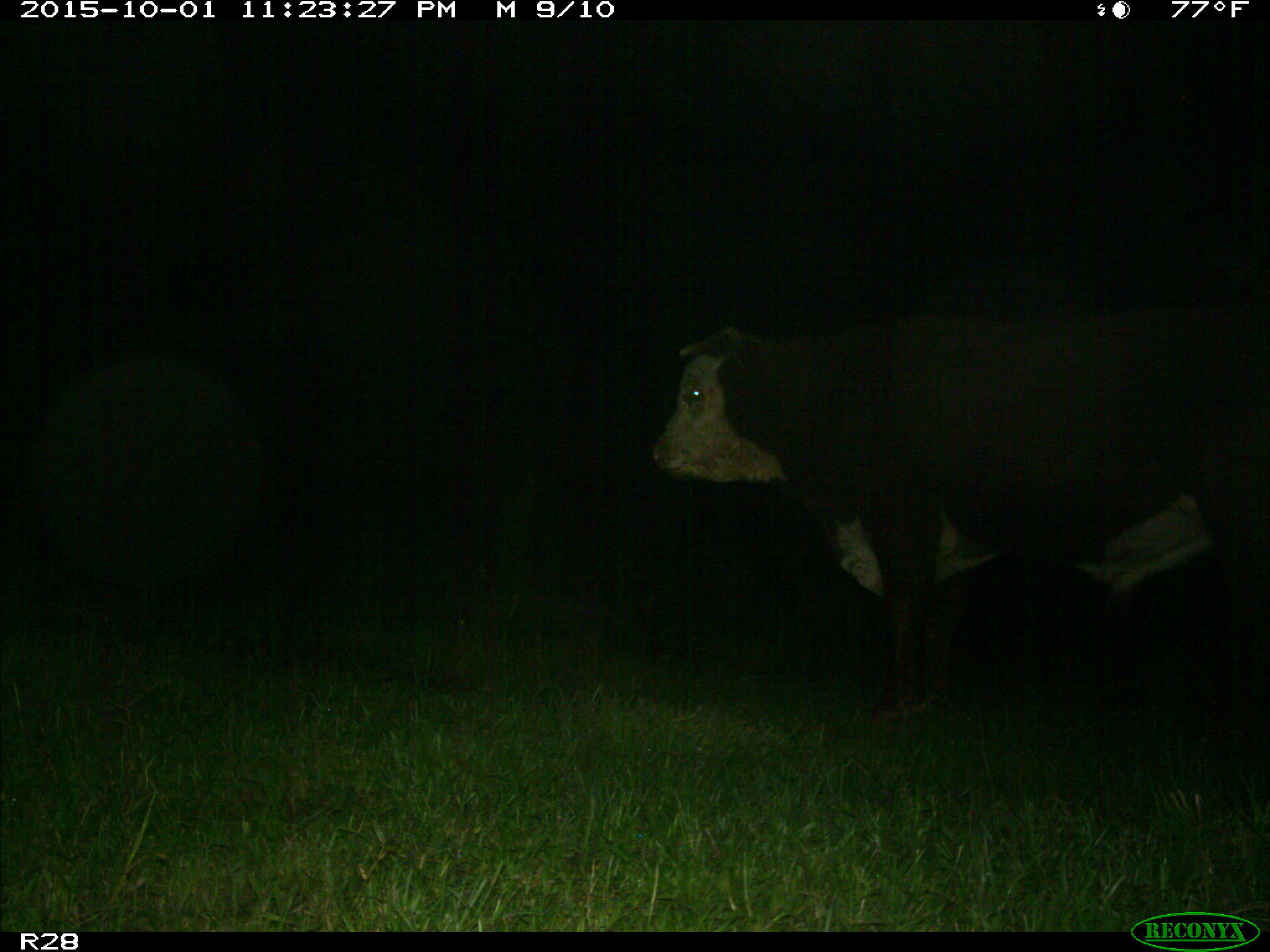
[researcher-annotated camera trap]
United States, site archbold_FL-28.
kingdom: Animalia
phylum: Chordata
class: Mammalia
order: Artiodactyla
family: Bovidae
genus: Bos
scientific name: Bos taurus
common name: domestic cow